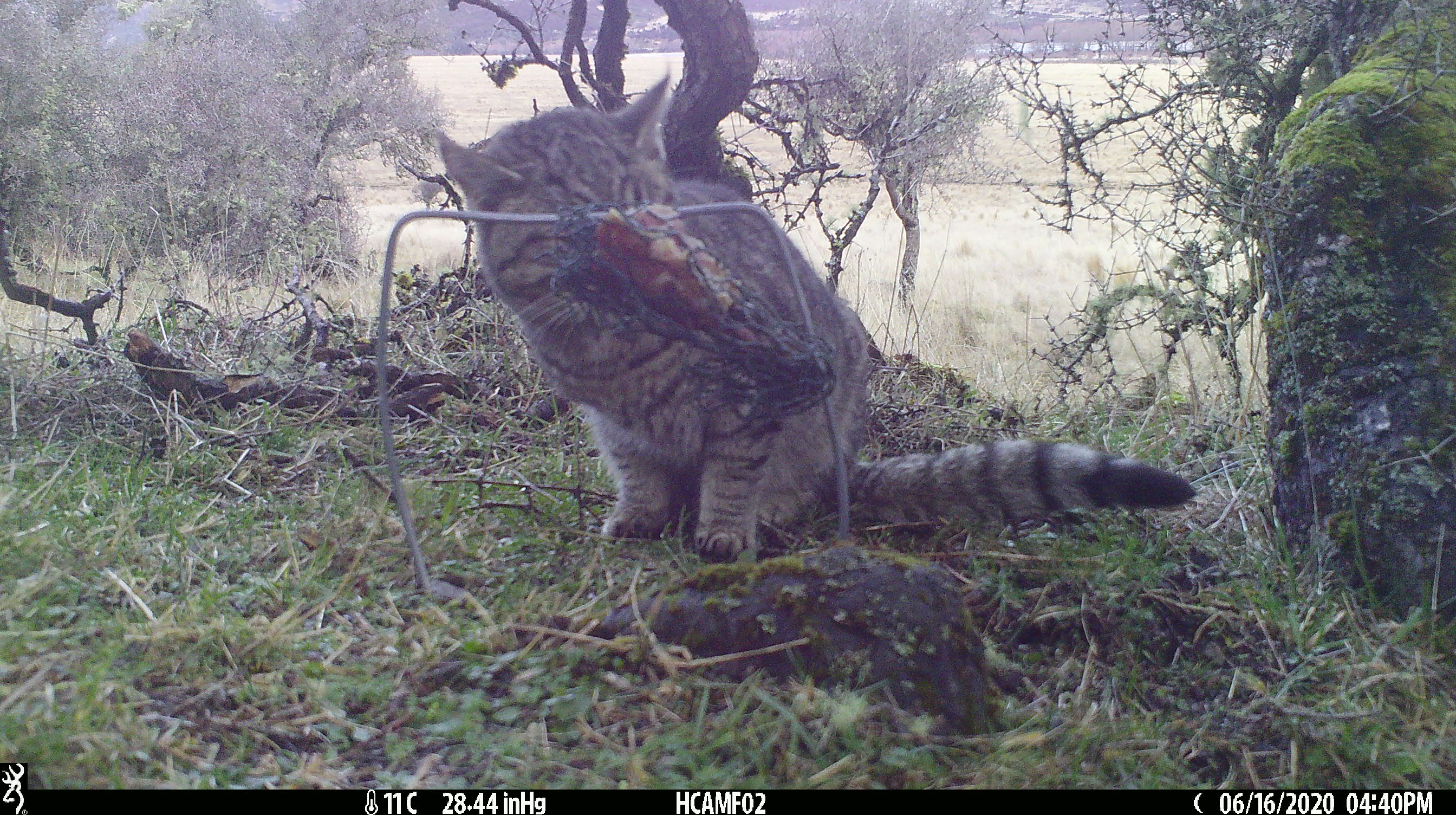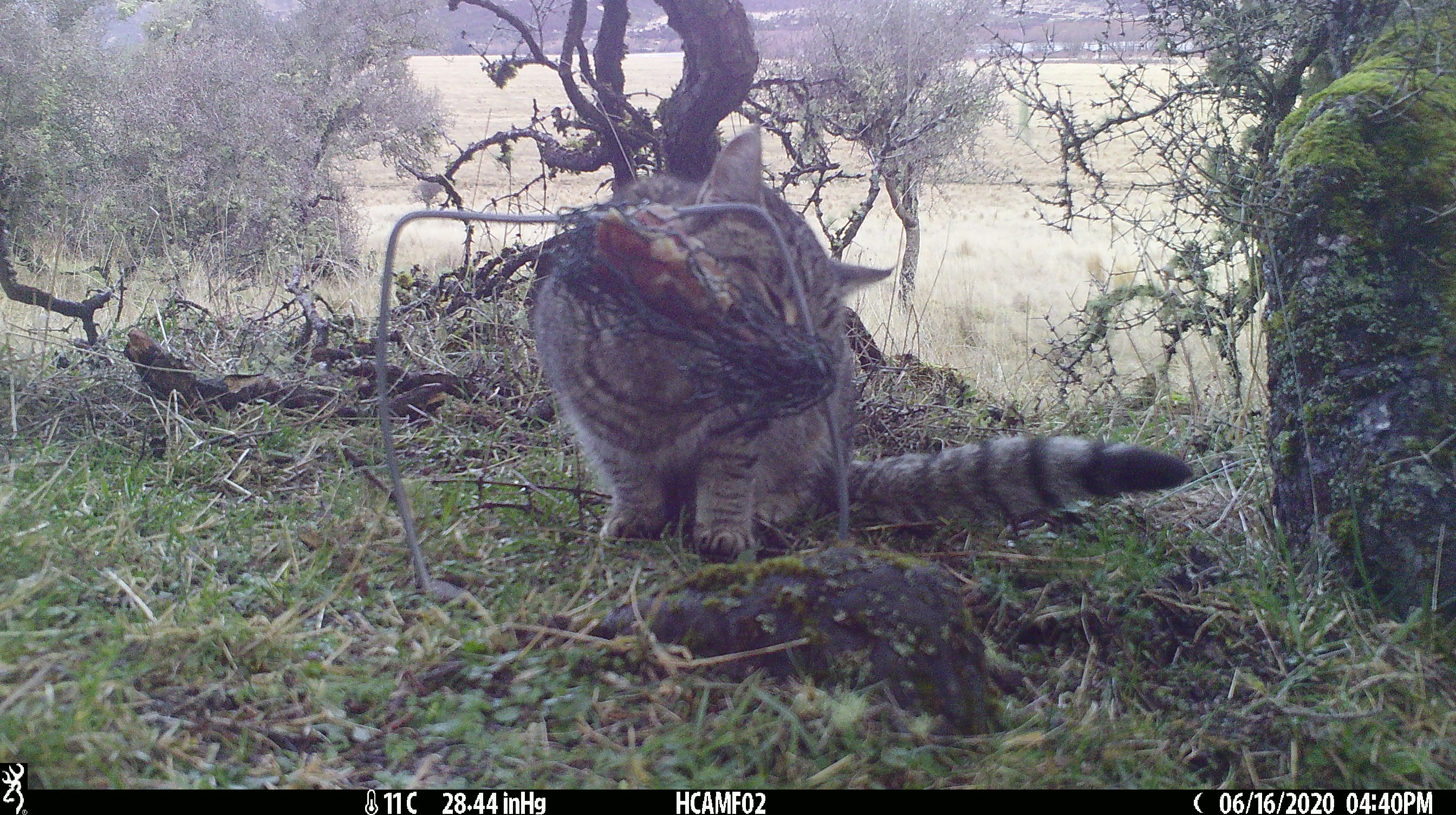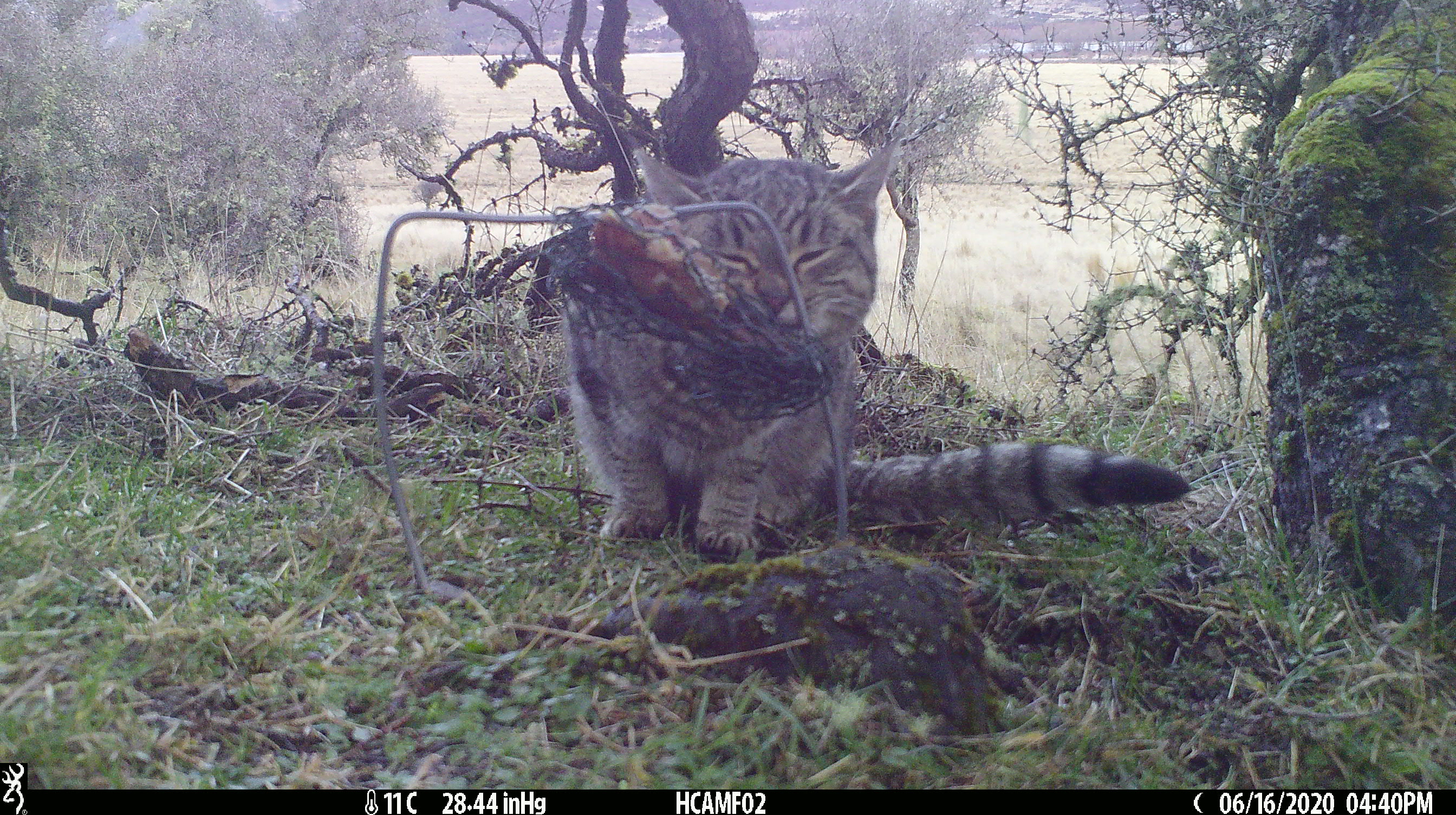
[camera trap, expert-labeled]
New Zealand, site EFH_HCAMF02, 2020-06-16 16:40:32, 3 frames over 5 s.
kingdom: Animalia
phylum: Chordata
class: Mammalia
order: Carnivora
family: Felidae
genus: Felis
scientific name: Felis catus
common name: domestic cat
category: cat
Cat (domestic cat) (Felis catus).